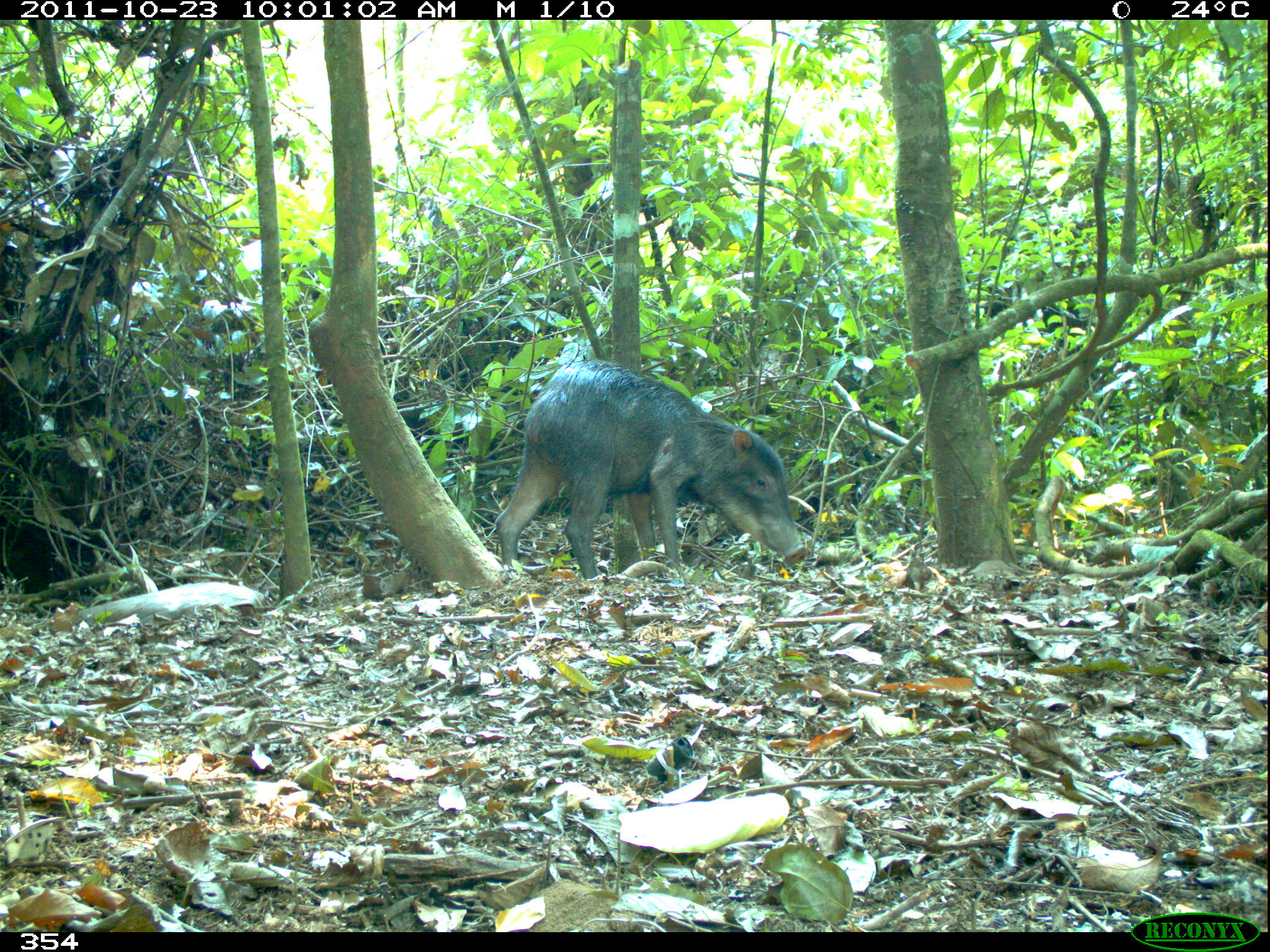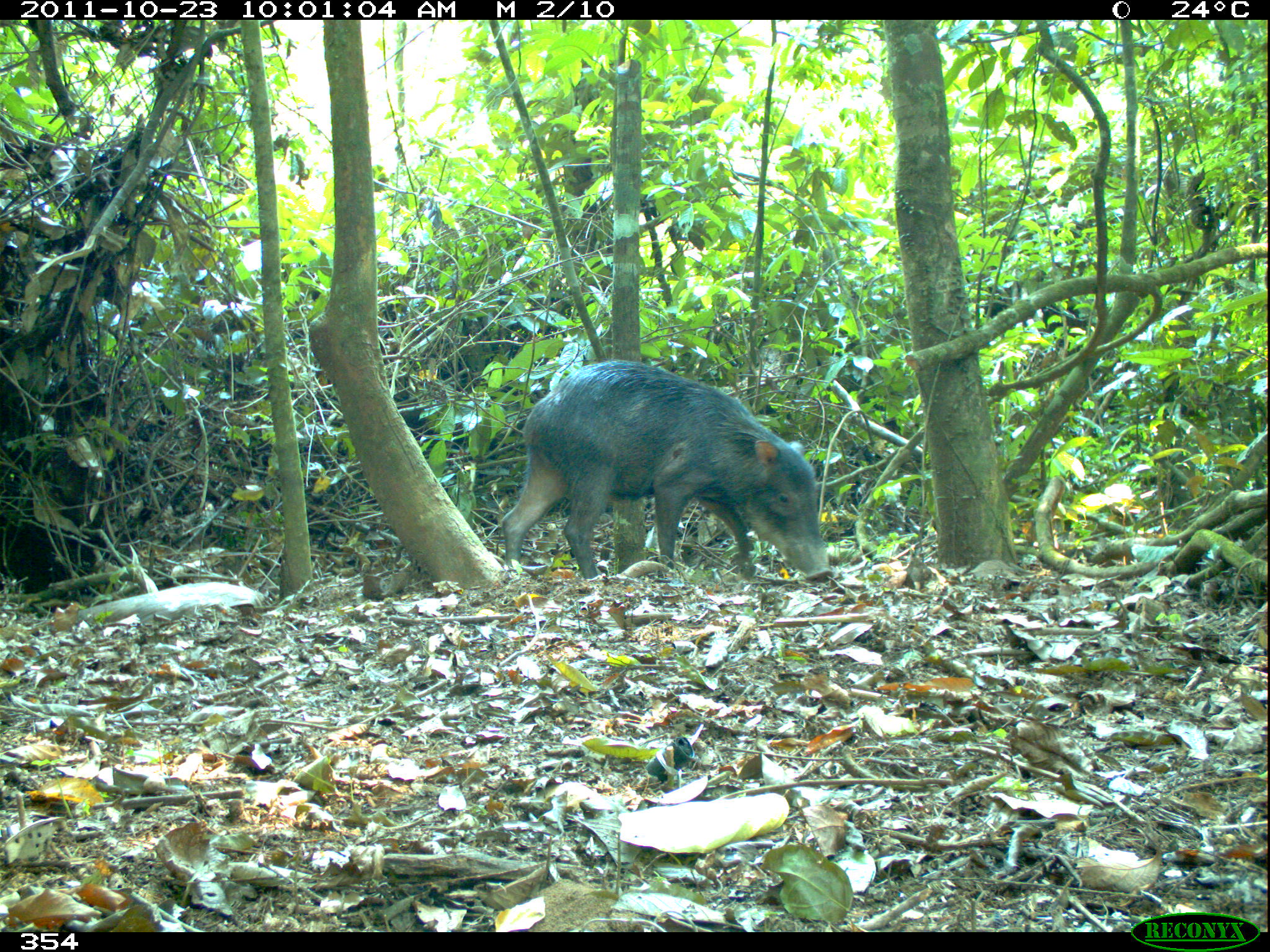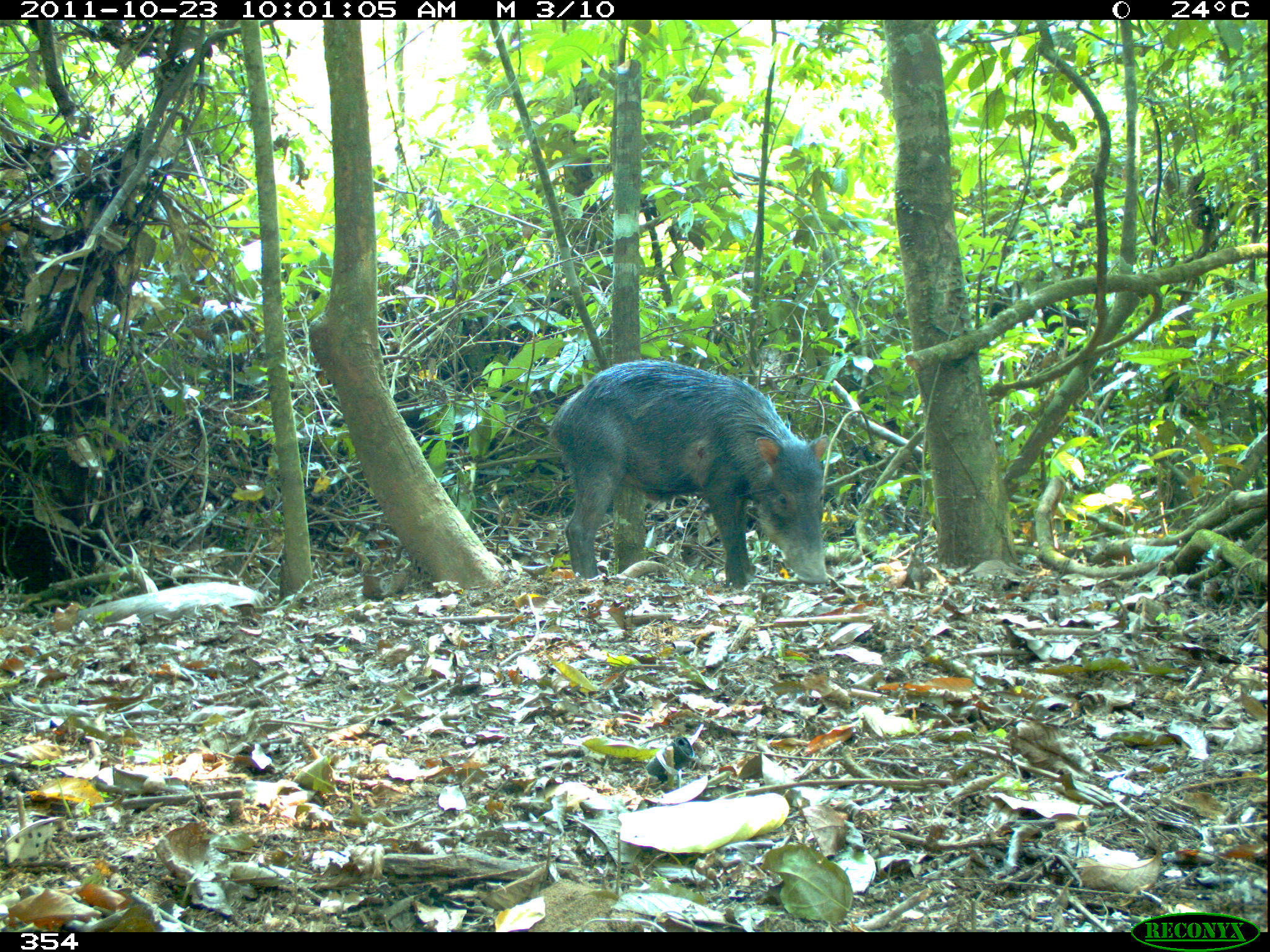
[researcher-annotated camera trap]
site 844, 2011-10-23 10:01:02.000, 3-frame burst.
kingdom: Animalia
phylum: Chordata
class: Mammalia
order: Artiodactyla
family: Tayassuidae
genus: Tayassu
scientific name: Tayassu pecari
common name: white-lipped peccary